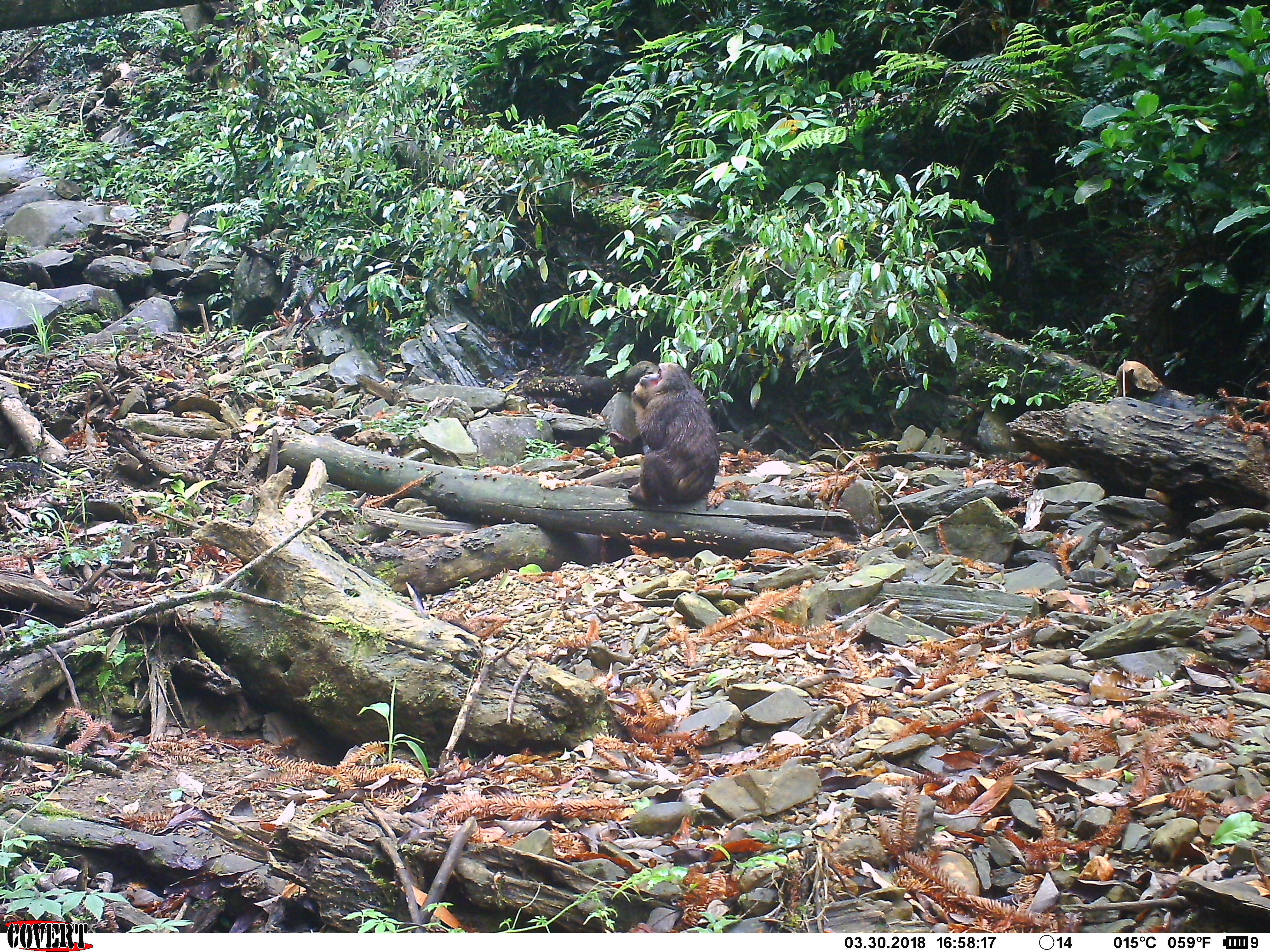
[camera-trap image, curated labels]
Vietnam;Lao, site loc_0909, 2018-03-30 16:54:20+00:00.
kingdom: Animalia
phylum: Chordata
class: Mammalia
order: Primates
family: Cercopithecidae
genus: Macaca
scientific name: Macaca arctoides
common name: stump-tailed macaque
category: stump tailed macaque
Stump tailed macaque (stump-tailed macaque) (Macaca arctoides). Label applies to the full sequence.